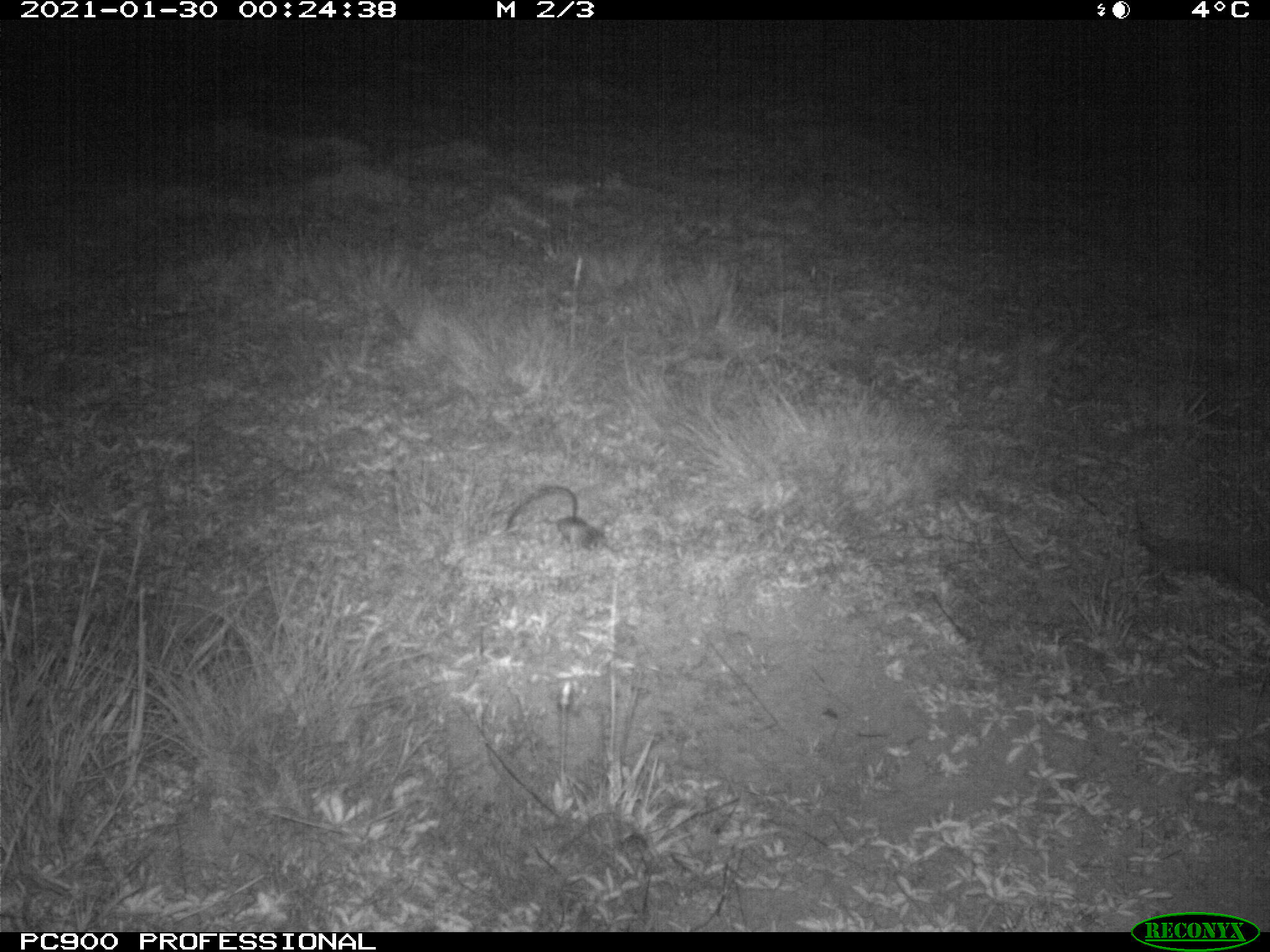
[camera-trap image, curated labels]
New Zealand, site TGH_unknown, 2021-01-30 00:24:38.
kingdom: Animalia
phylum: Chordata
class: Mammalia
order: Eulipotyphla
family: Erinaceidae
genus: Erinaceus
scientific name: Erinaceus europaeus europaeus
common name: european hedgehog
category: hedgehog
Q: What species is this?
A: Hedgehog (european hedgehog) (Erinaceus europaeus europaeus).